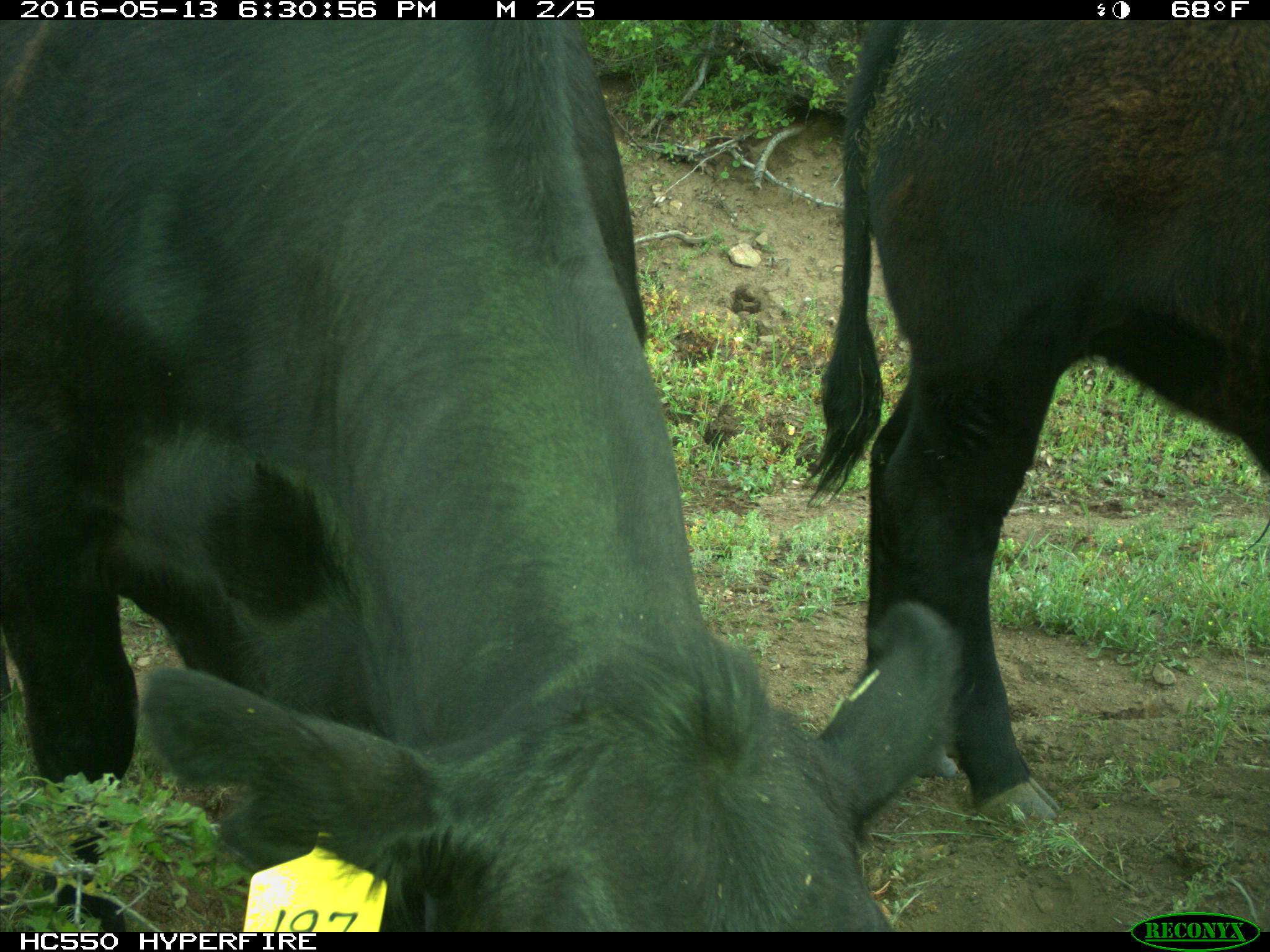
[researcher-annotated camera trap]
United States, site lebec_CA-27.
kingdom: Animalia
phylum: Chordata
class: Mammalia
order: Artiodactyla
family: Bovidae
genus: Bos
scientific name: Bos taurus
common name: domestic cow